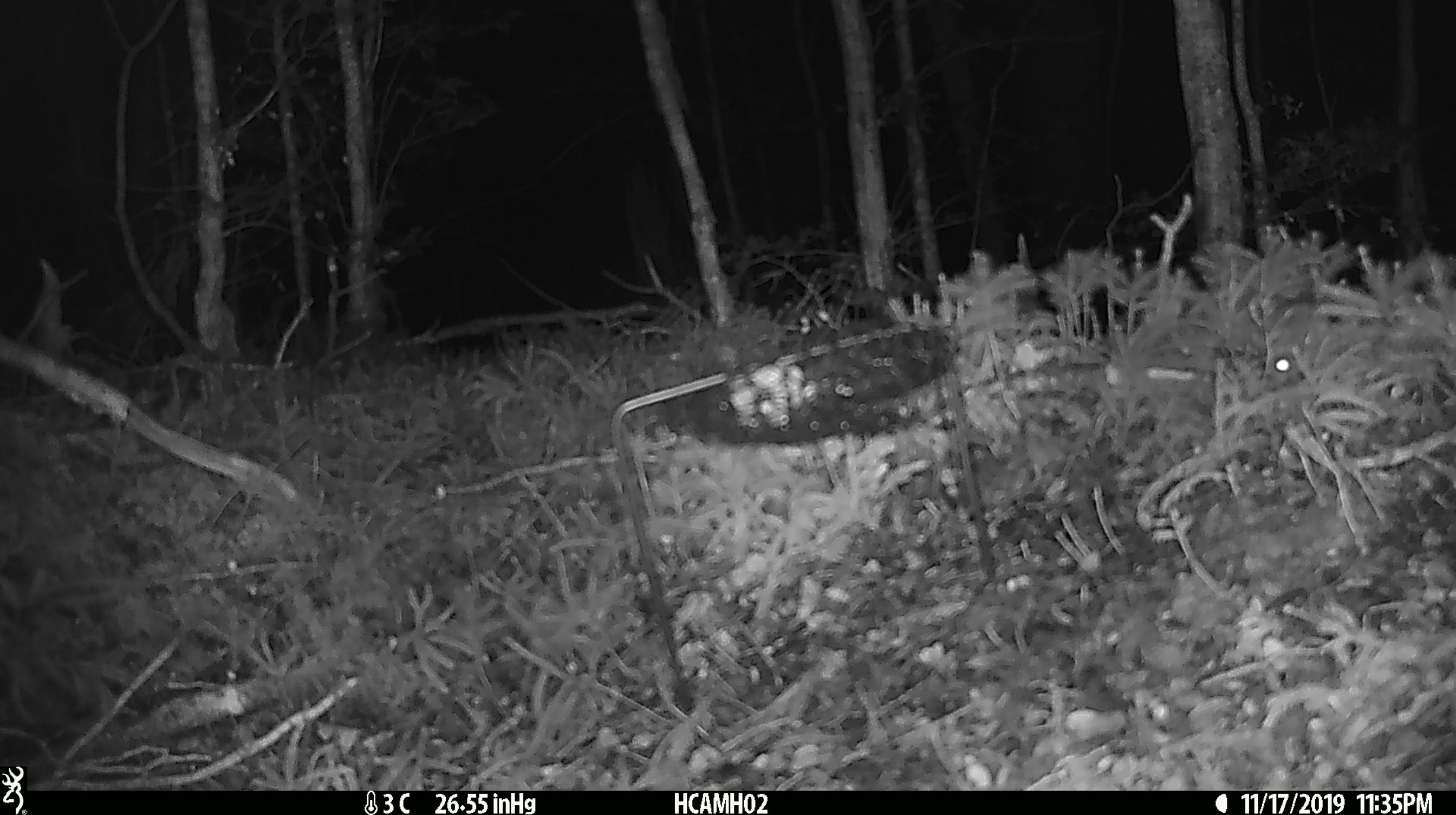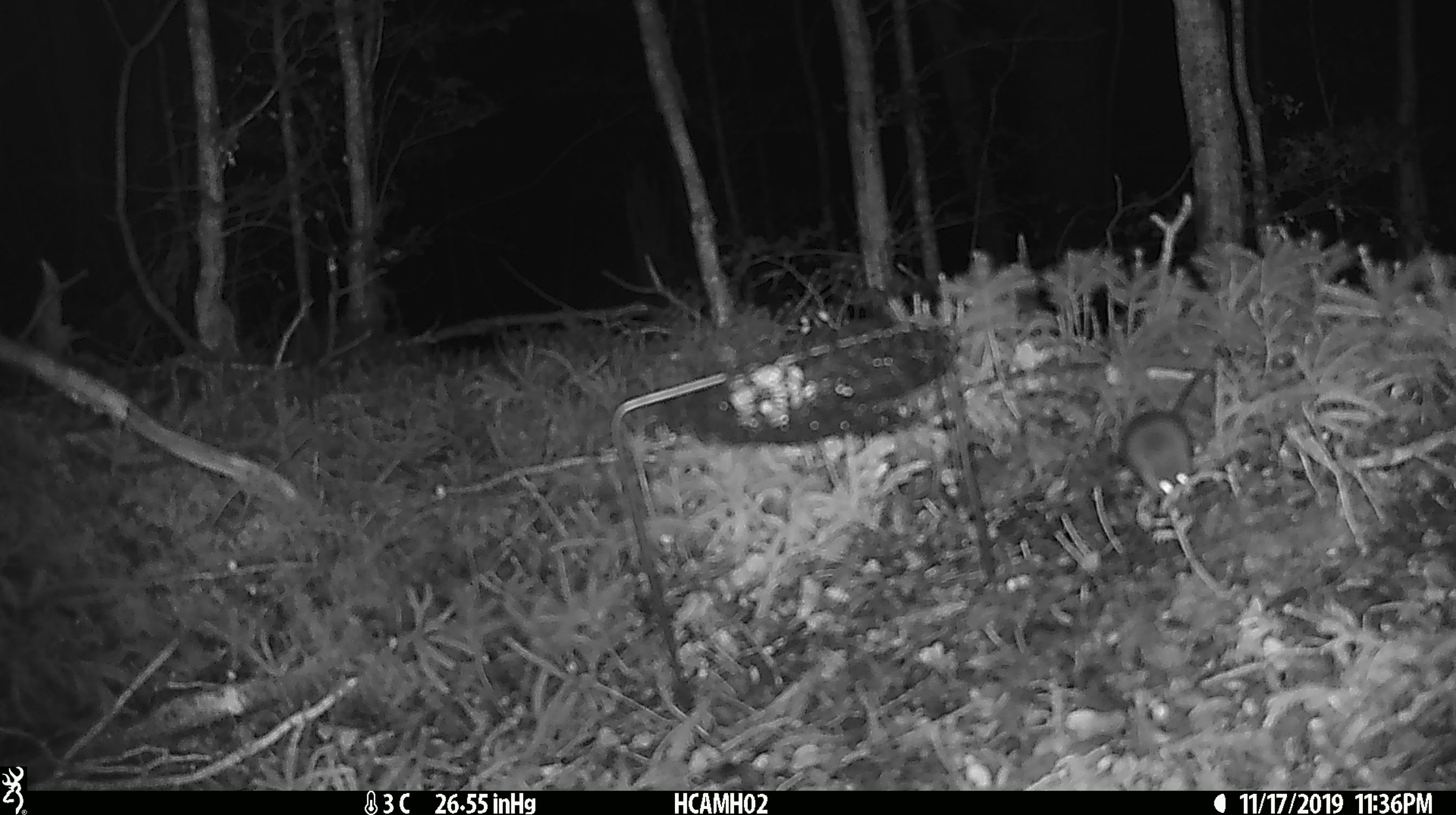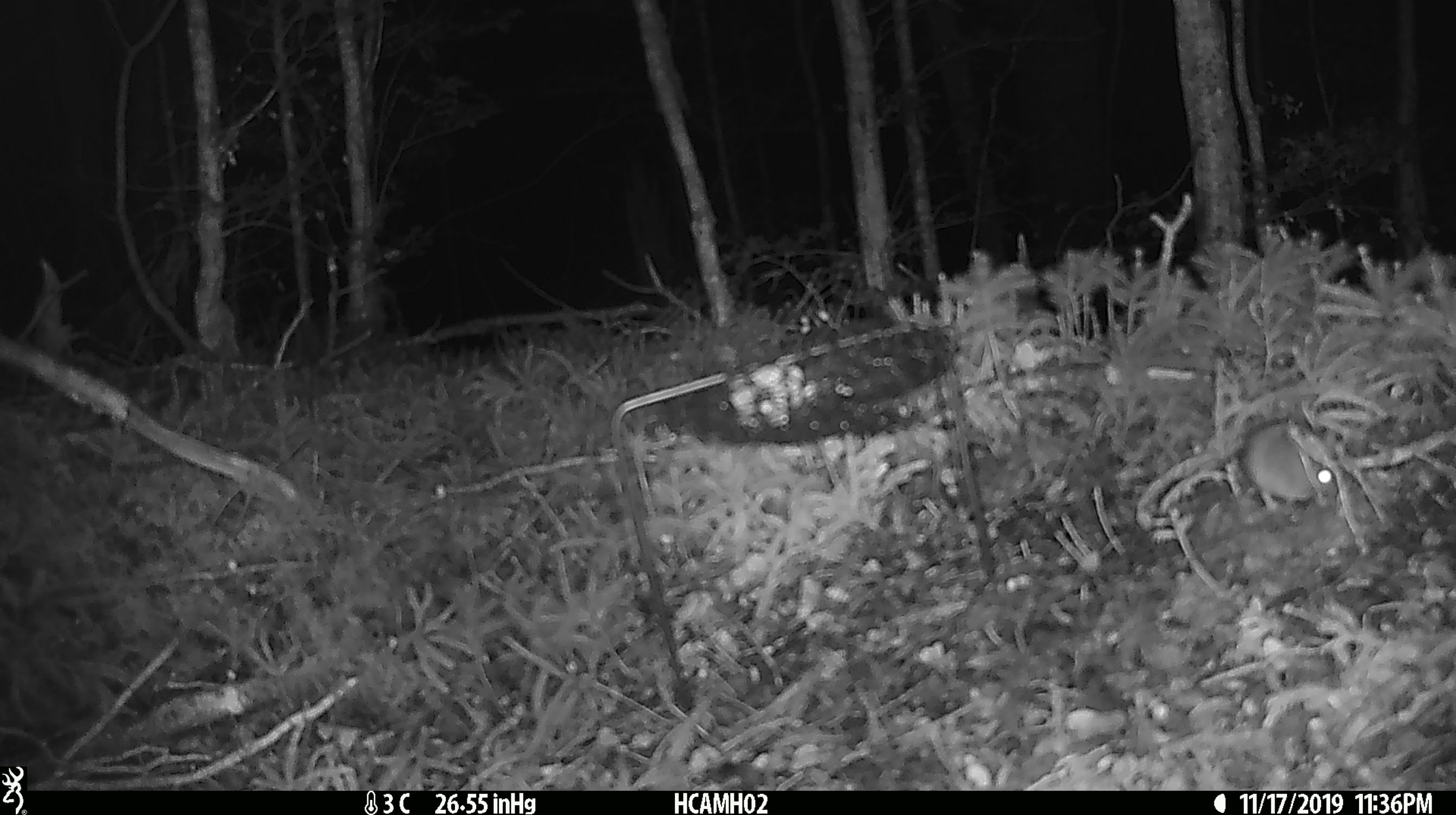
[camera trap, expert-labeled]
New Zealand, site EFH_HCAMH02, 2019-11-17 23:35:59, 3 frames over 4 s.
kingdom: Animalia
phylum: Chordata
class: Mammalia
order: Rodentia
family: Muridae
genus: Mus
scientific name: Mus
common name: mouse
Mouse (Mus).